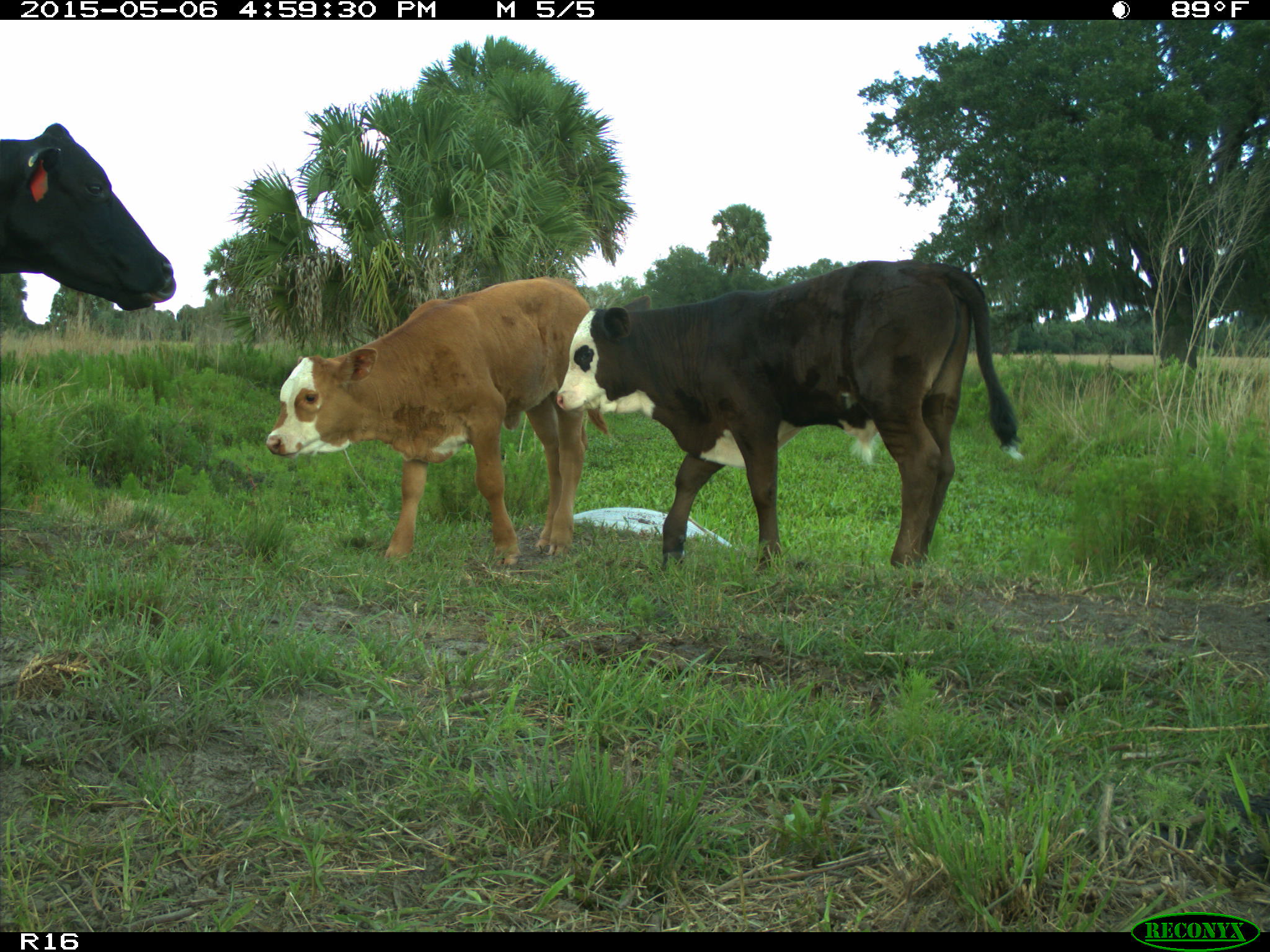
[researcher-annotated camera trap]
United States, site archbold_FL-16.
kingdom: Animalia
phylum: Chordata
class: Mammalia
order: Artiodactyla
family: Bovidae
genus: Bos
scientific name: Bos taurus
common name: domestic cow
Bos taurus (domestic cow).